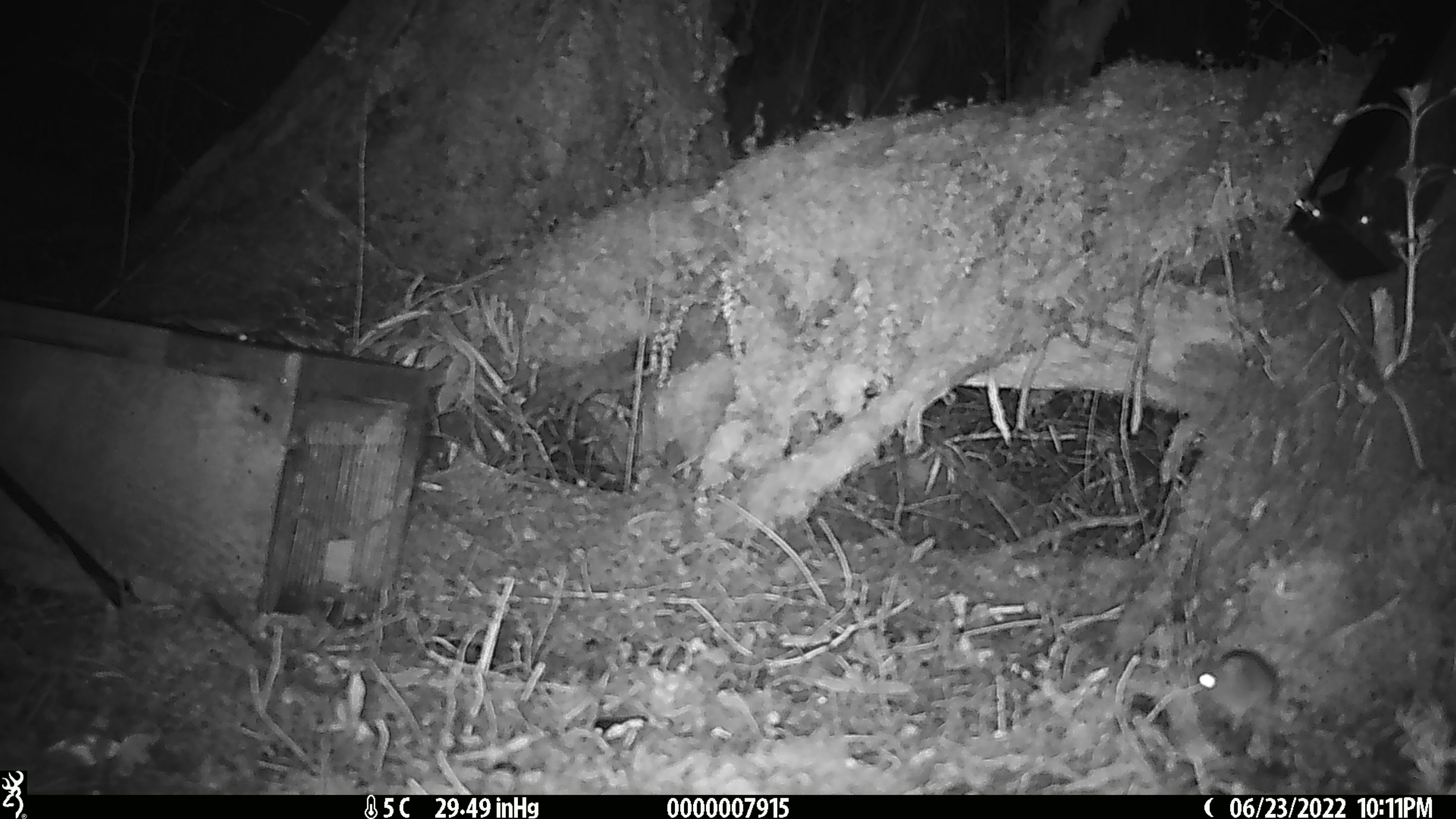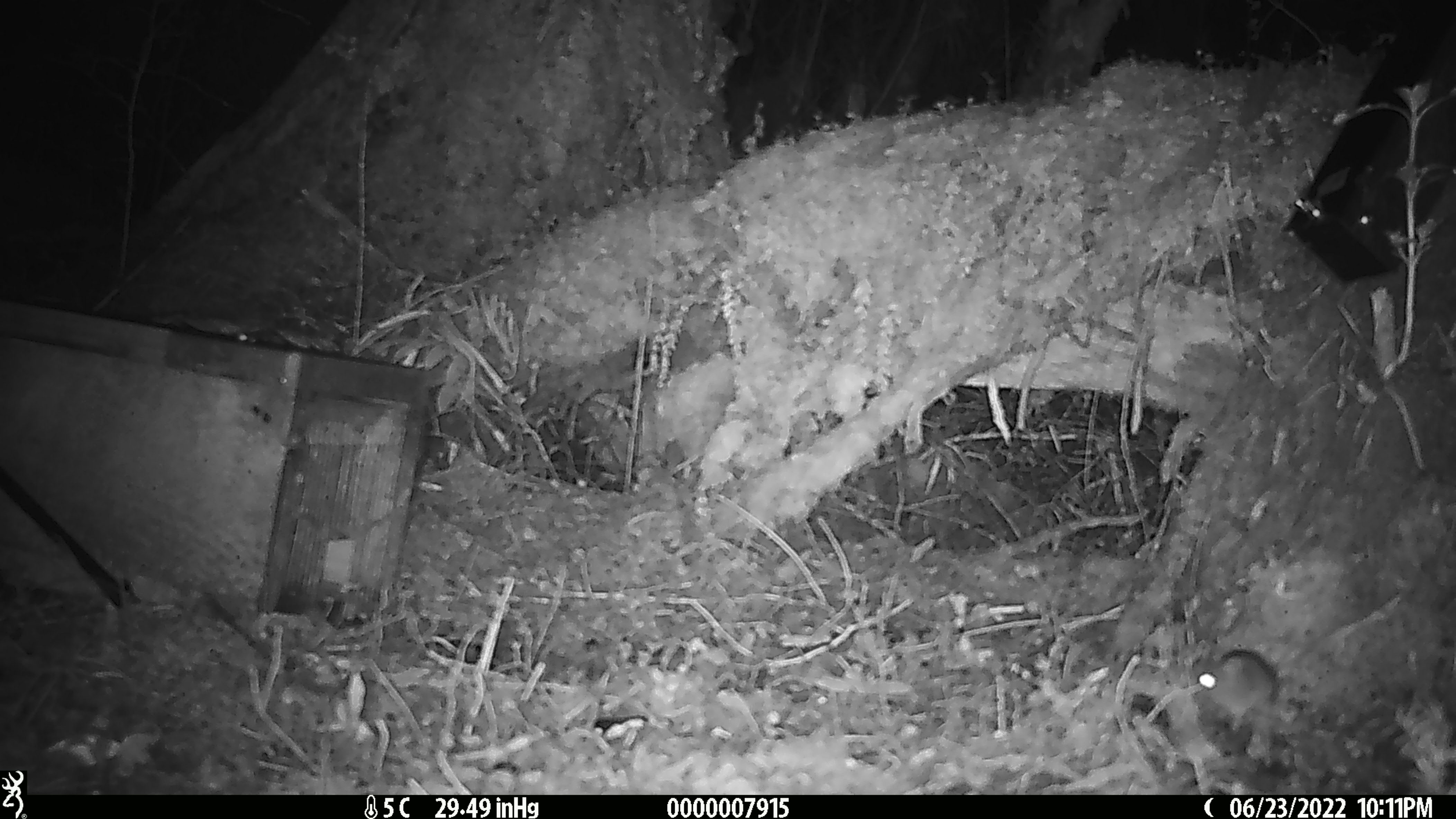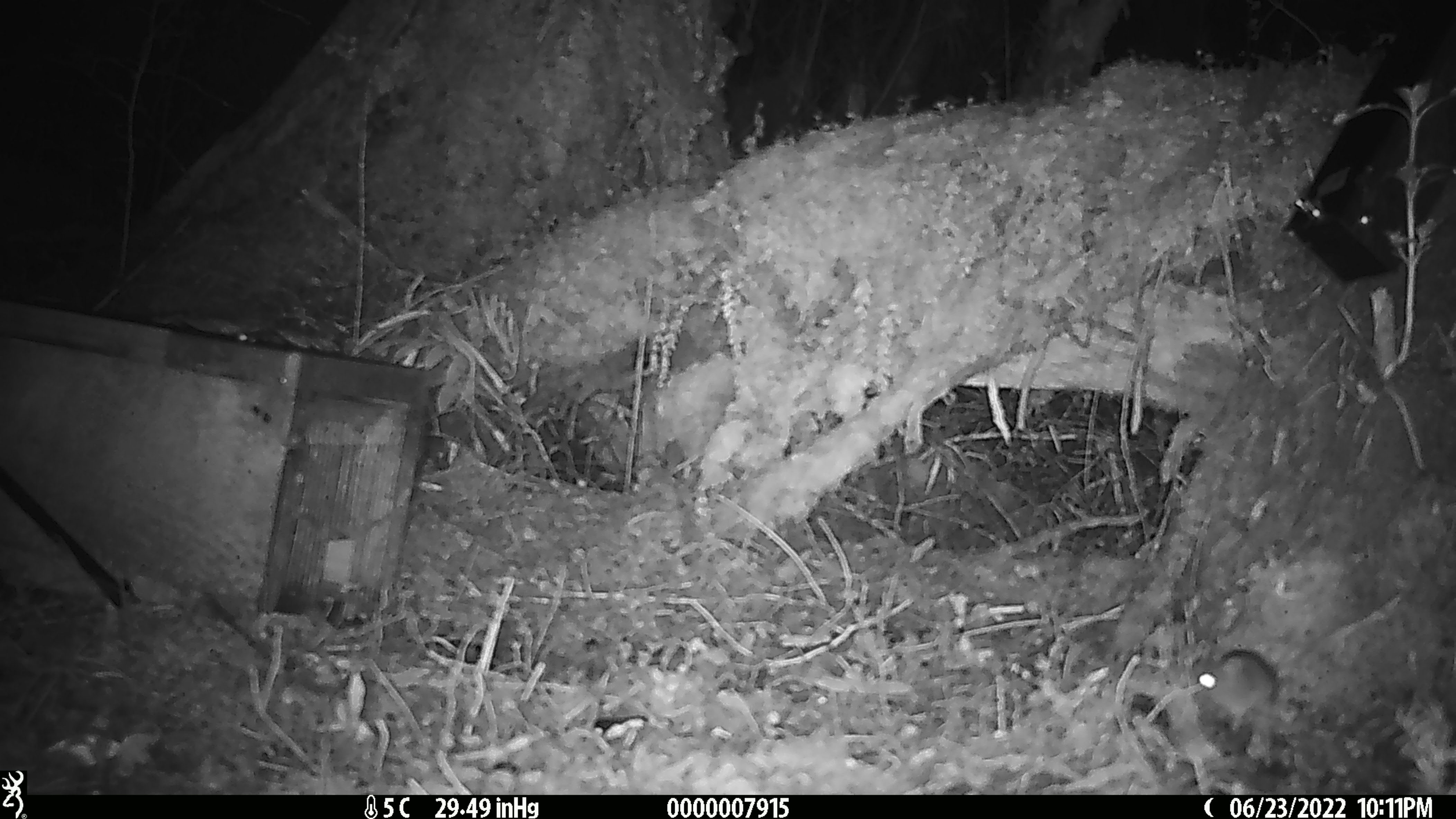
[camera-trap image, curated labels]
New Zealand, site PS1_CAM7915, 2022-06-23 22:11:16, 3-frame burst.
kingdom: Animalia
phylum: Chordata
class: Mammalia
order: Rodentia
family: Muridae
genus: Mus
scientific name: Mus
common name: mouse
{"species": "mouse (Mus)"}